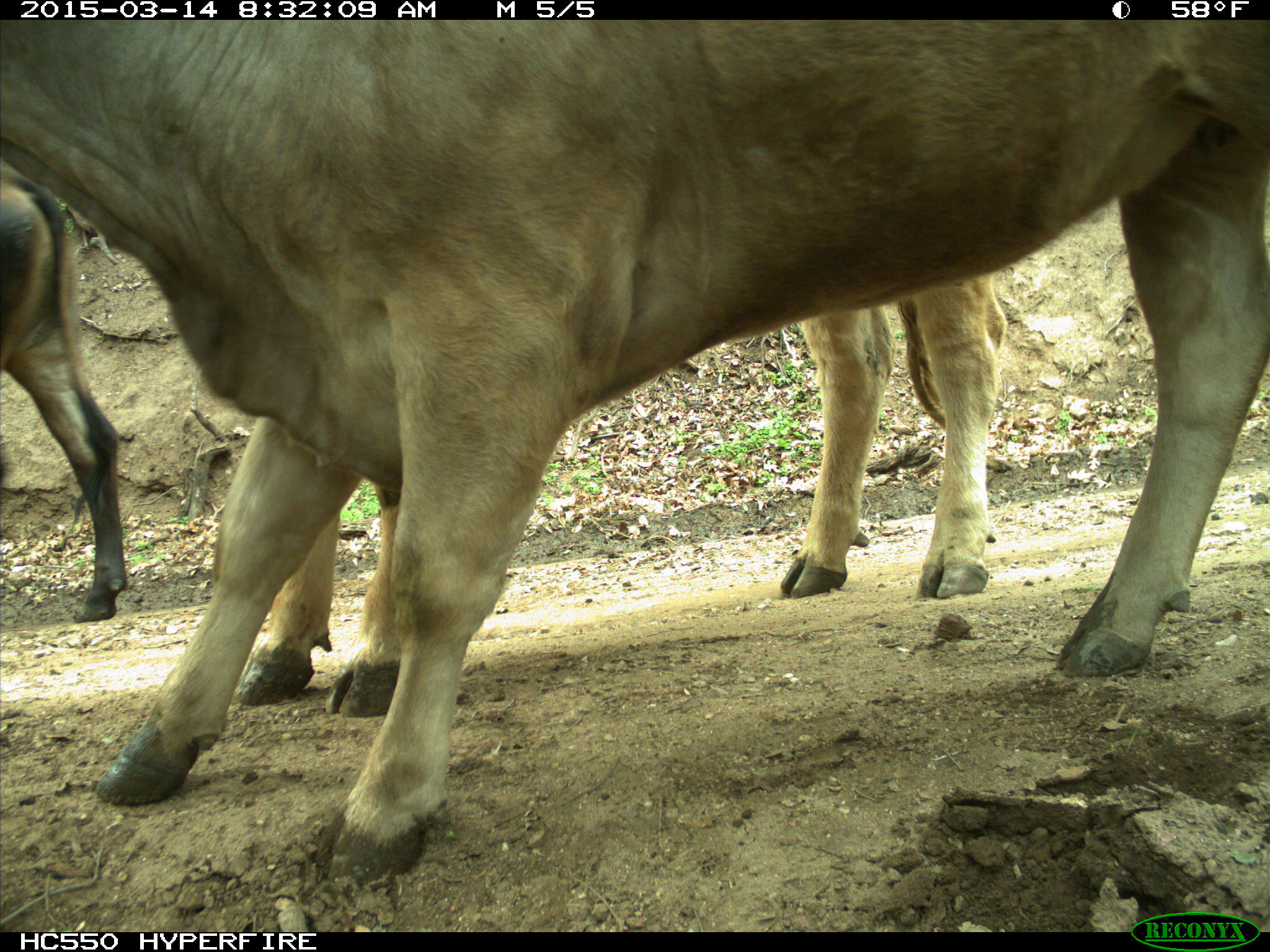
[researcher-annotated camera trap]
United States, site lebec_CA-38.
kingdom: Animalia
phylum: Chordata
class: Mammalia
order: Artiodactyla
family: Bovidae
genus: Bos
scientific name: Bos taurus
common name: domestic cow